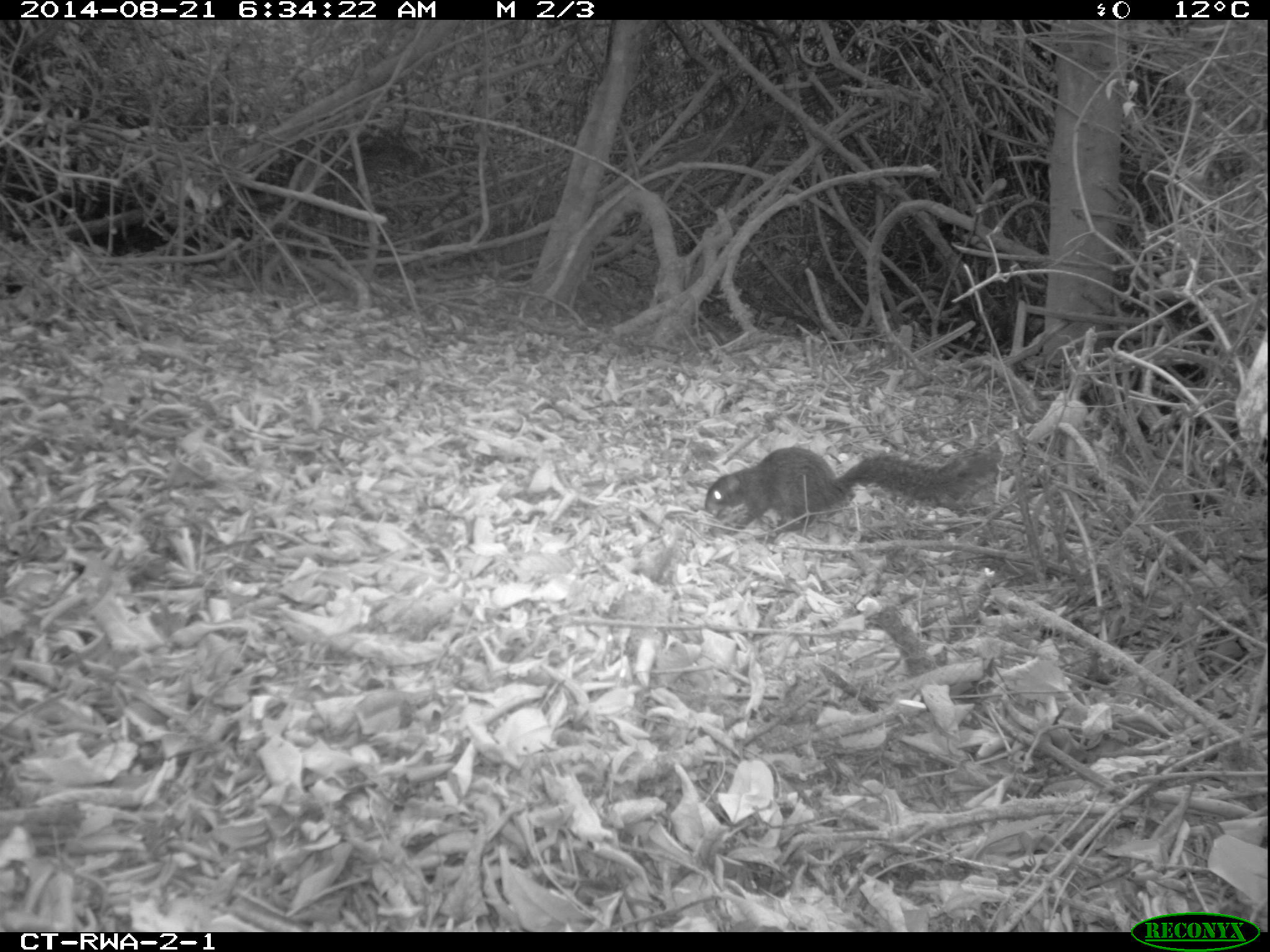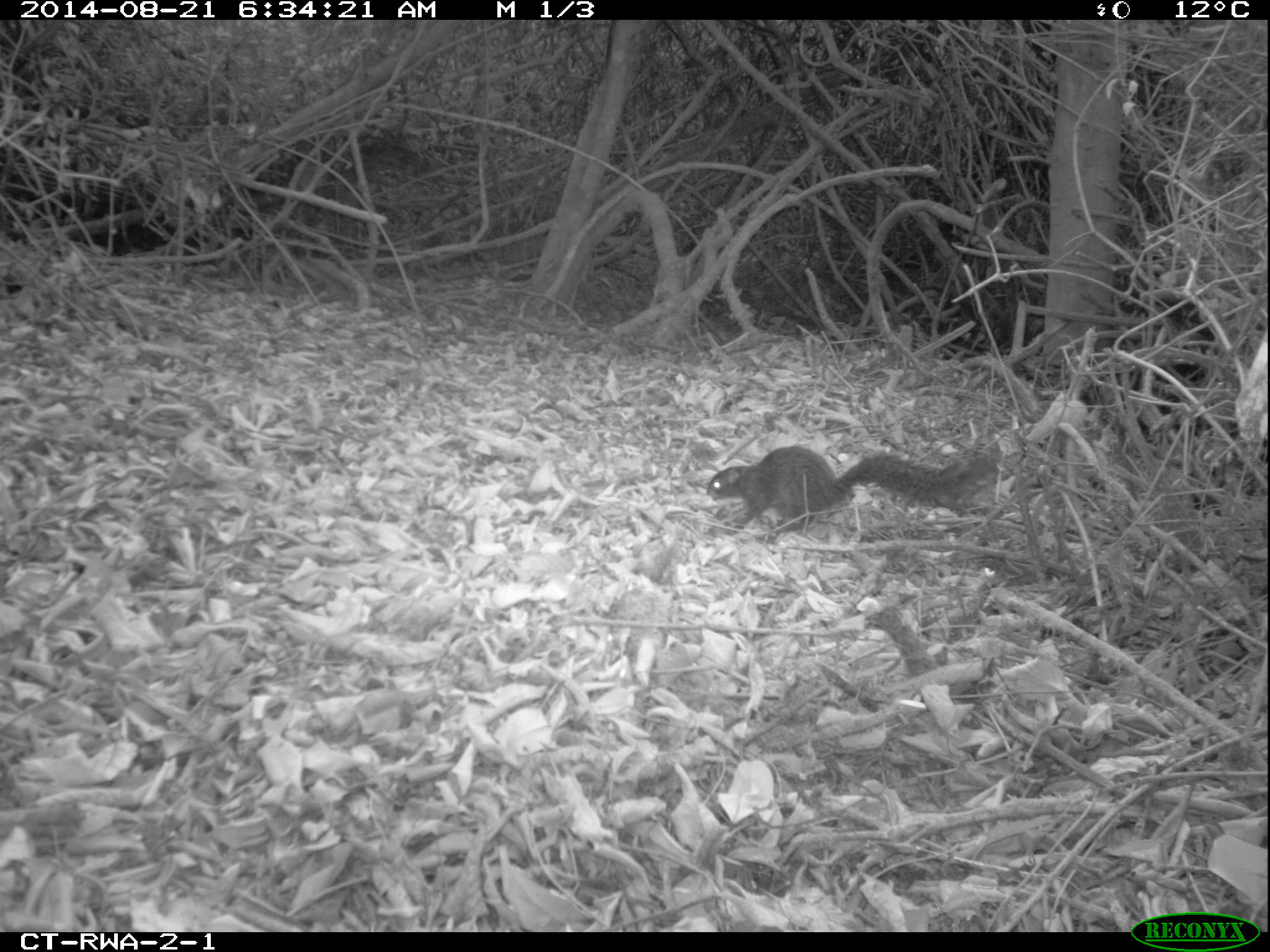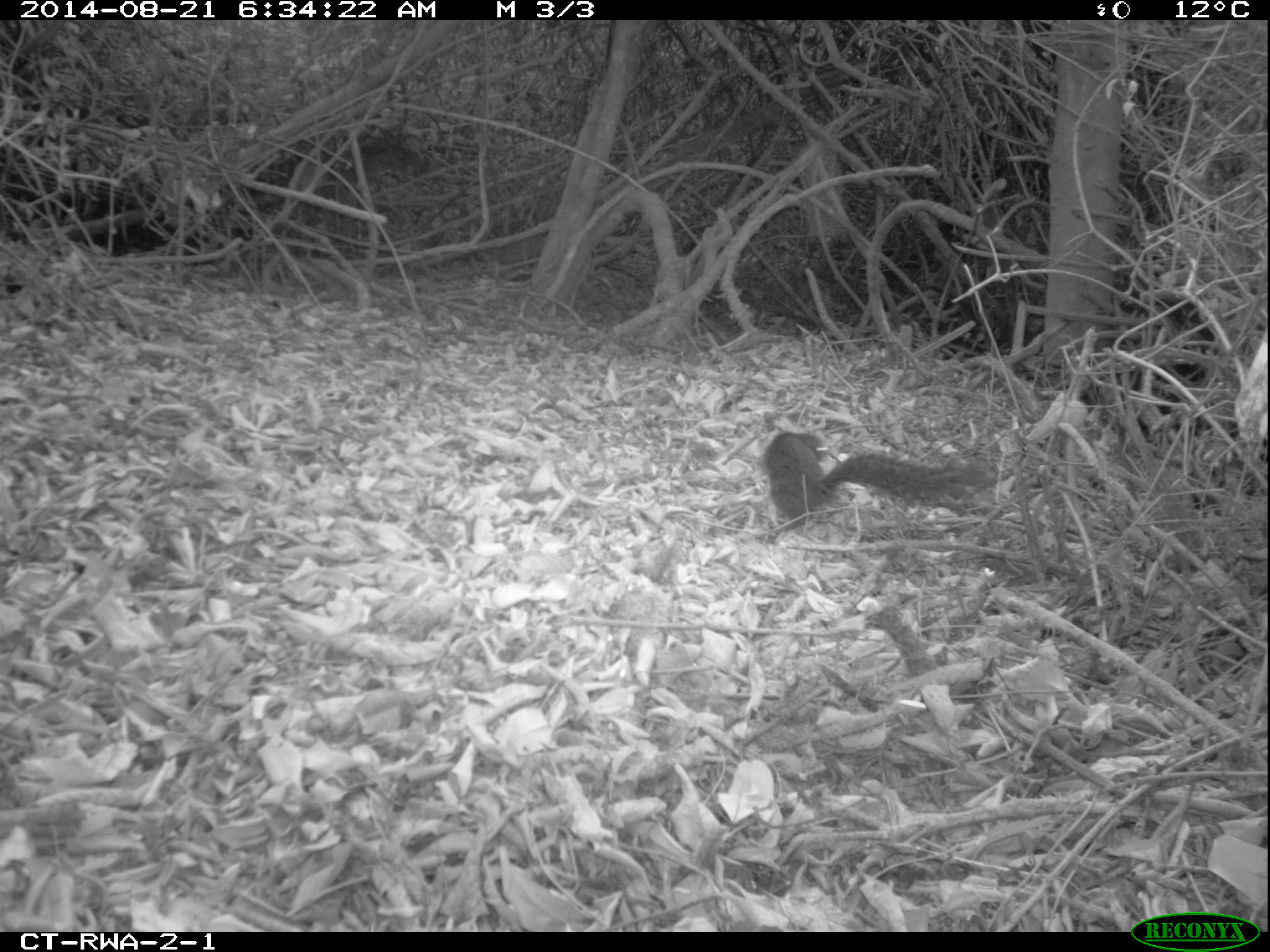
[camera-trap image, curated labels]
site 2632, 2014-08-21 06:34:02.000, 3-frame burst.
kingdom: Animalia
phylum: Chordata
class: Mammalia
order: Rodentia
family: Sciuridae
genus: Funisciurus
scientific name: Funisciurus carruthersi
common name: carruther's mountain squirrel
Funisciurus carruthersi (carruther's mountain squirrel), count 1.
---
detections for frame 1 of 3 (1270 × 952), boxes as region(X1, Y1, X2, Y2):
funisciurus carruthersi: region(703, 445, 999, 543)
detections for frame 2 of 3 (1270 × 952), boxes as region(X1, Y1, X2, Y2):
funisciurus carruthersi: region(703, 440, 1004, 547)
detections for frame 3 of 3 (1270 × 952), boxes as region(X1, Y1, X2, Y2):
funisciurus carruthersi: region(756, 425, 983, 543)